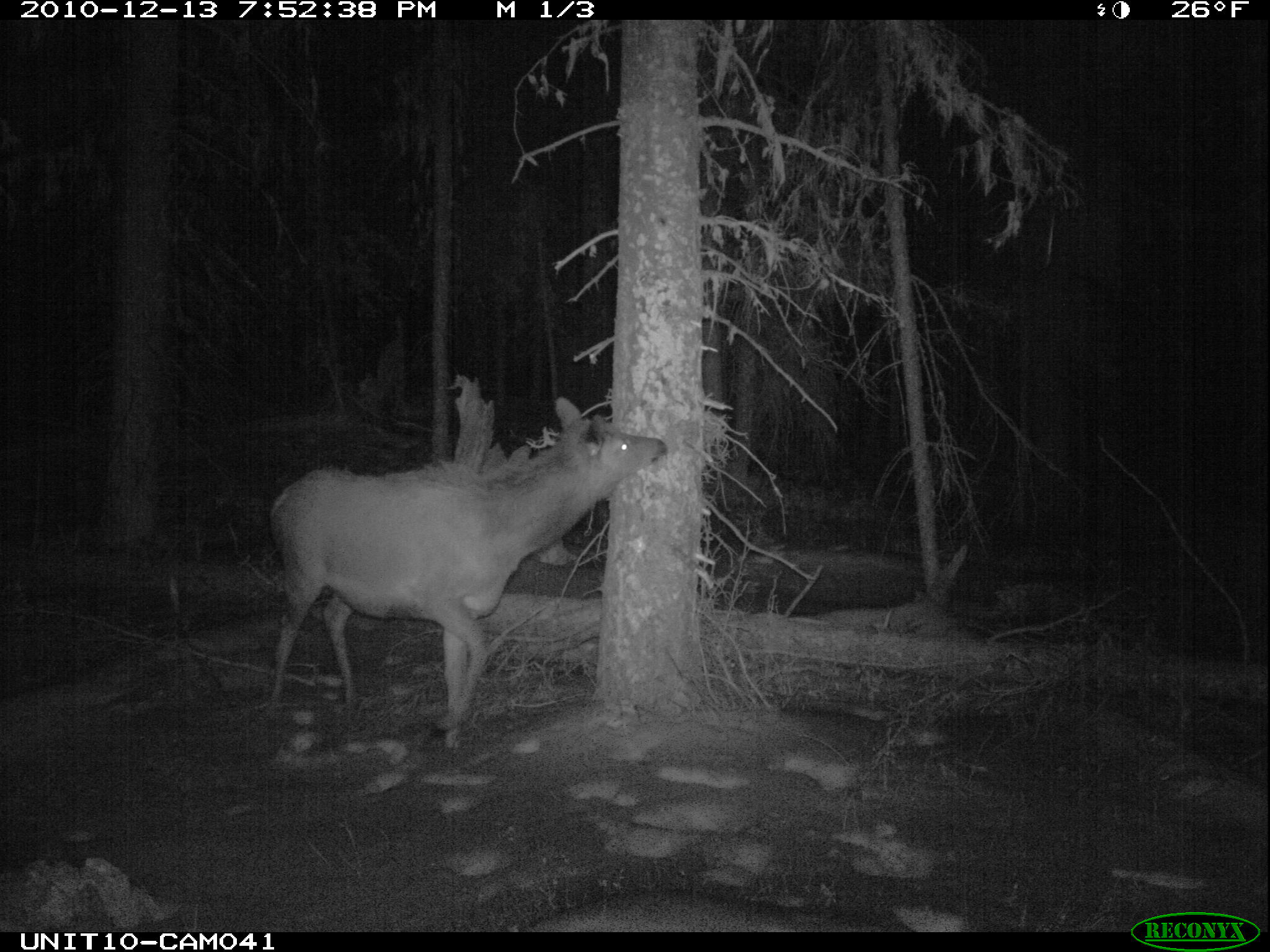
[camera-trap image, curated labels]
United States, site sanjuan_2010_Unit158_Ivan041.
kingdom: Animalia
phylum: Chordata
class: Mammalia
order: Artiodactyla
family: Cervidae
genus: Cervus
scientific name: Cervus elaphus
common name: red deer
Cervus elaphus (red deer).